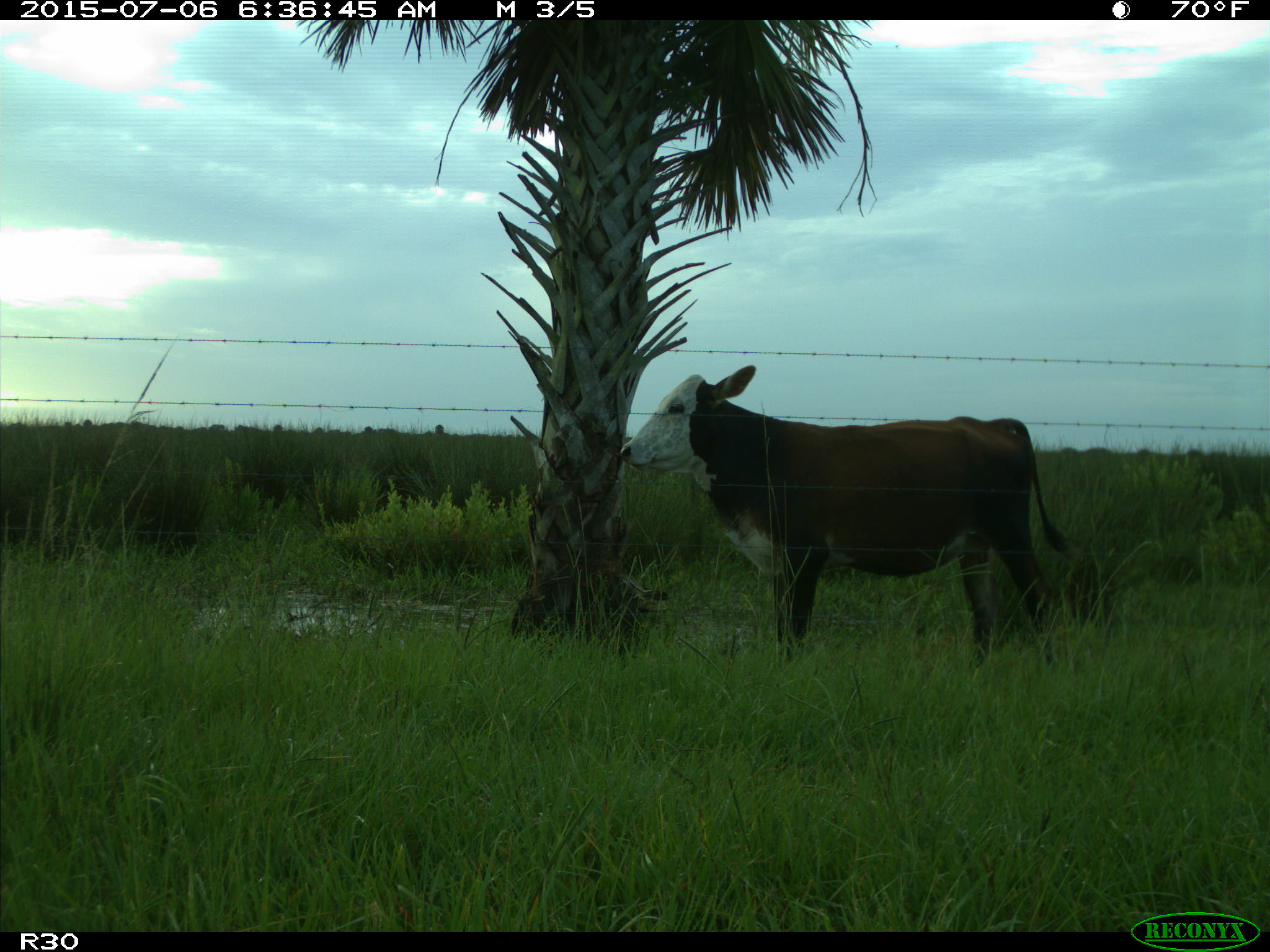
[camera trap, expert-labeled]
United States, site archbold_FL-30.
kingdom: Animalia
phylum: Chordata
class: Mammalia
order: Artiodactyla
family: Bovidae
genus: Bos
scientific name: Bos taurus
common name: domestic cow